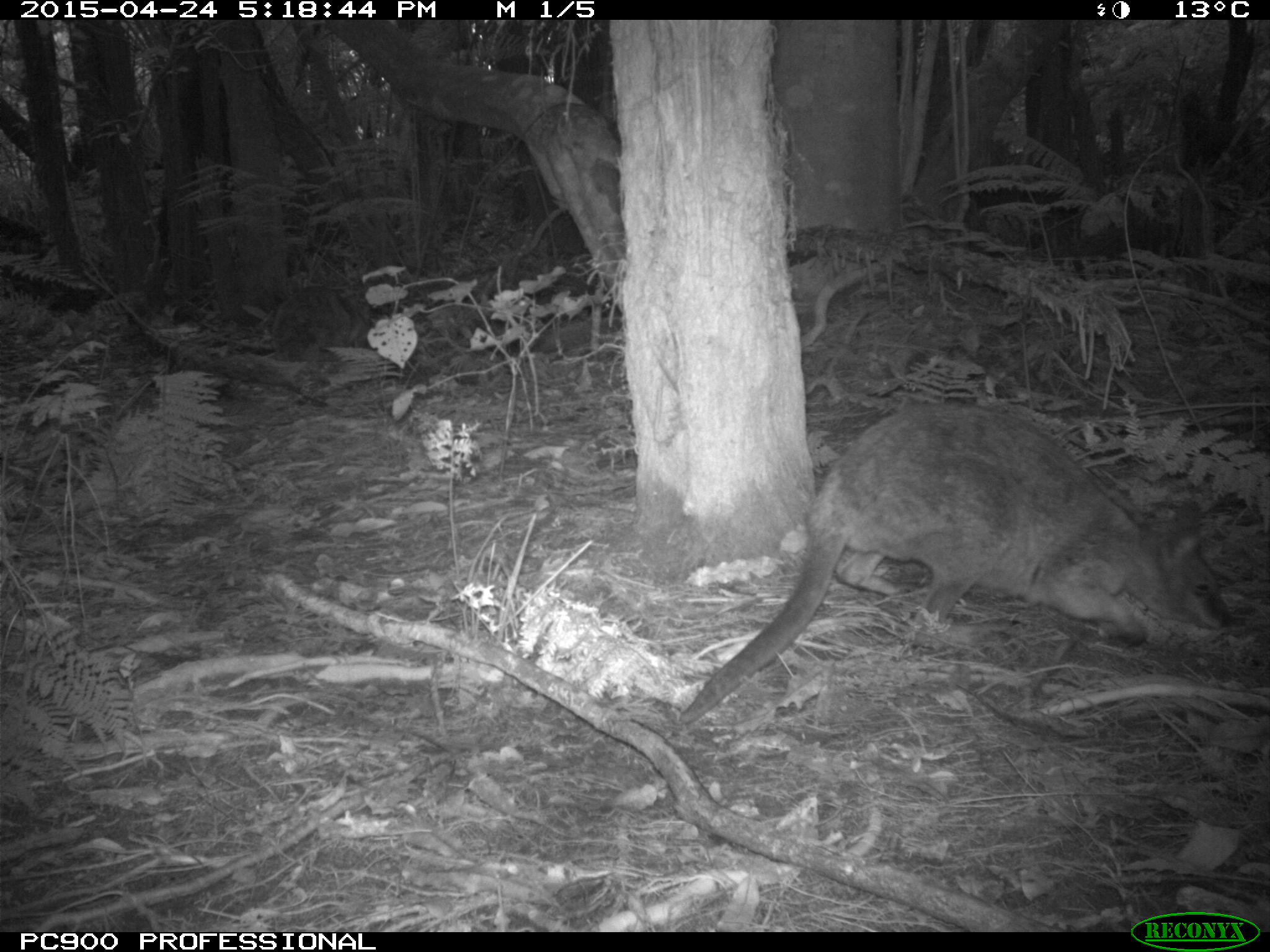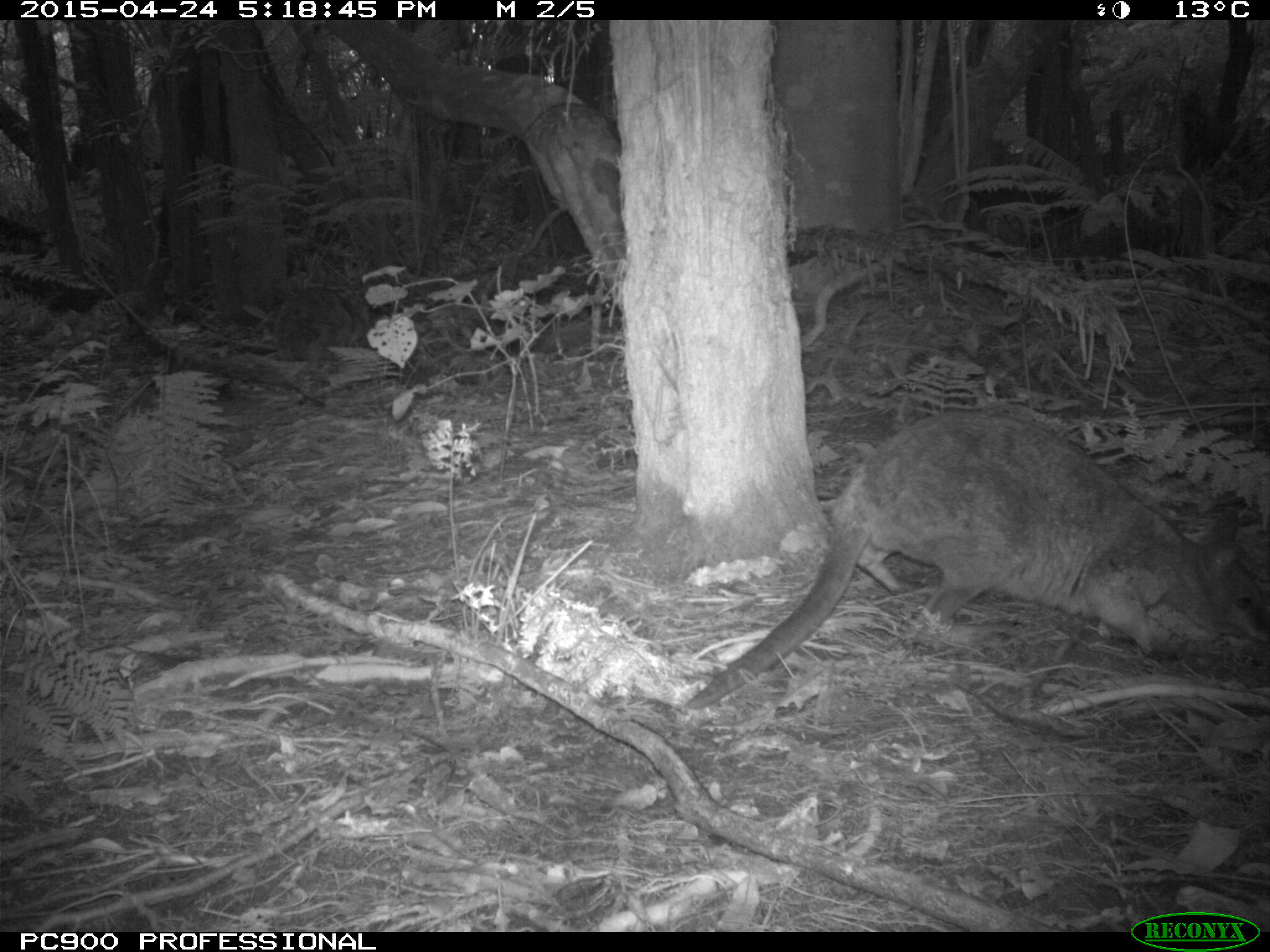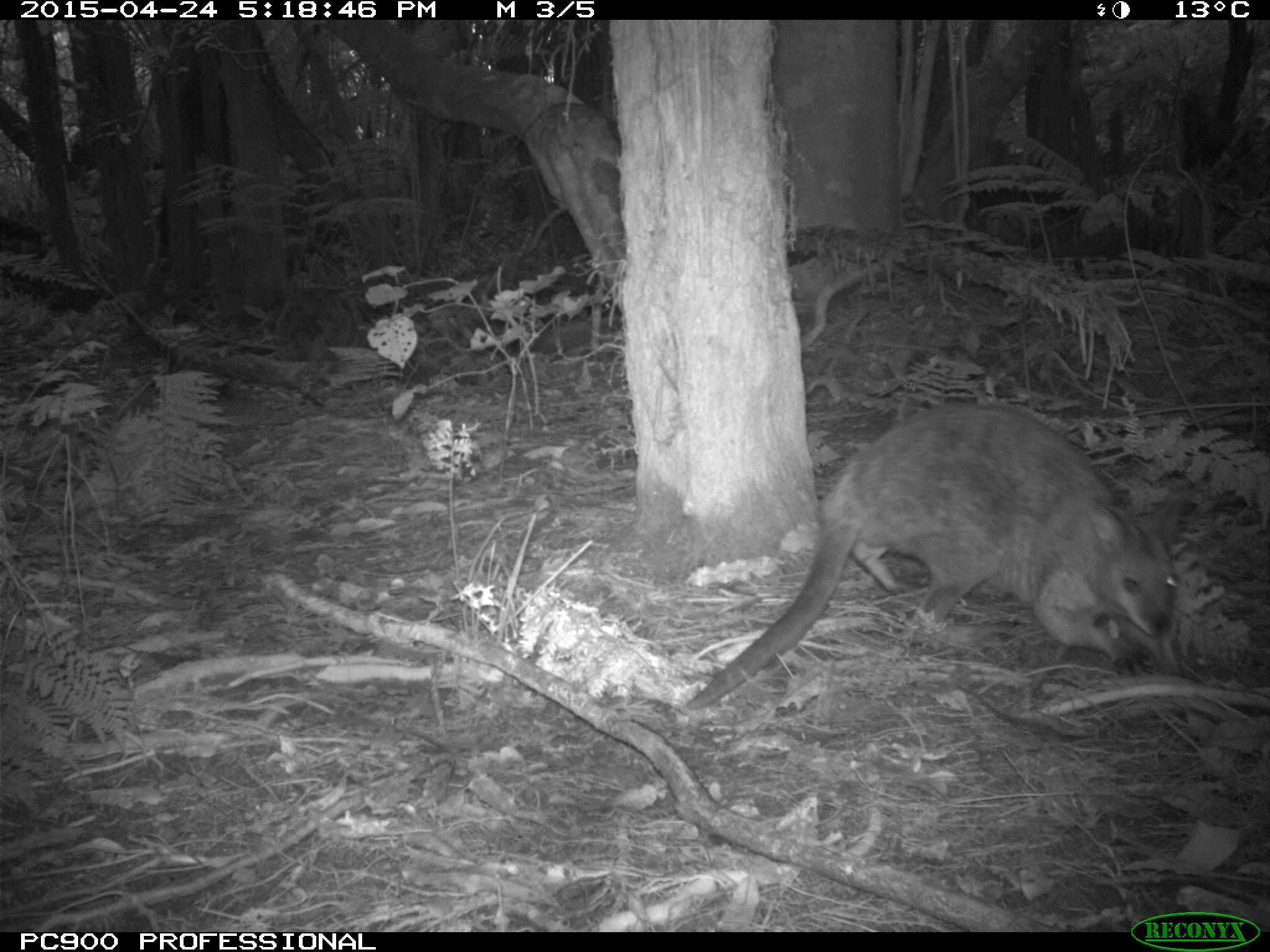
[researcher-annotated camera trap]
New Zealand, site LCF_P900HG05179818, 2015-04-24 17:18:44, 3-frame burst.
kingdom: Animalia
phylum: Chordata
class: Mammalia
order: Diprotodontia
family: Macropodidae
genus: Notamacropus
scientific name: Notamacropus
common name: wallaby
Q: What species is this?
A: Wallaby (Notamacropus).